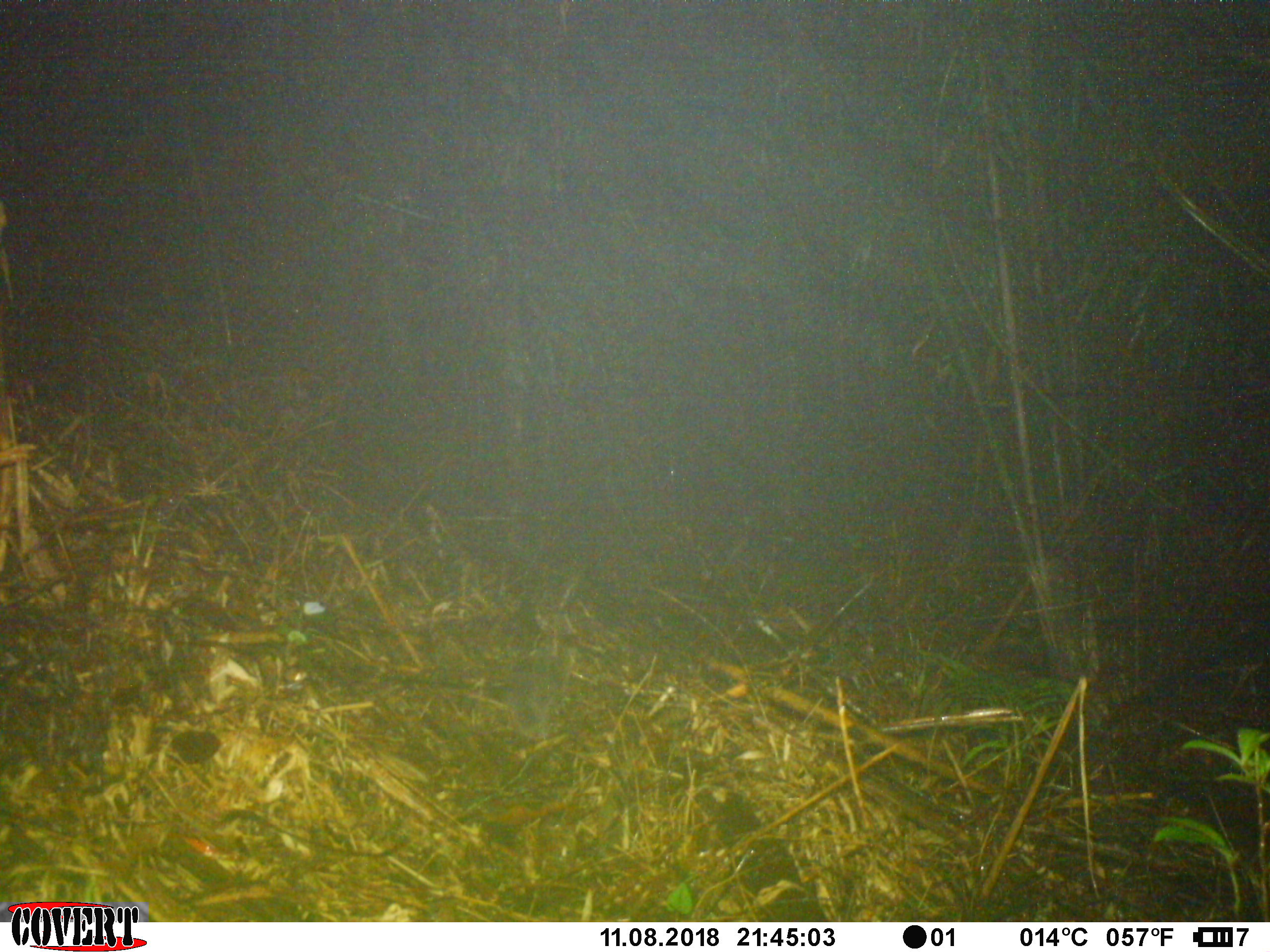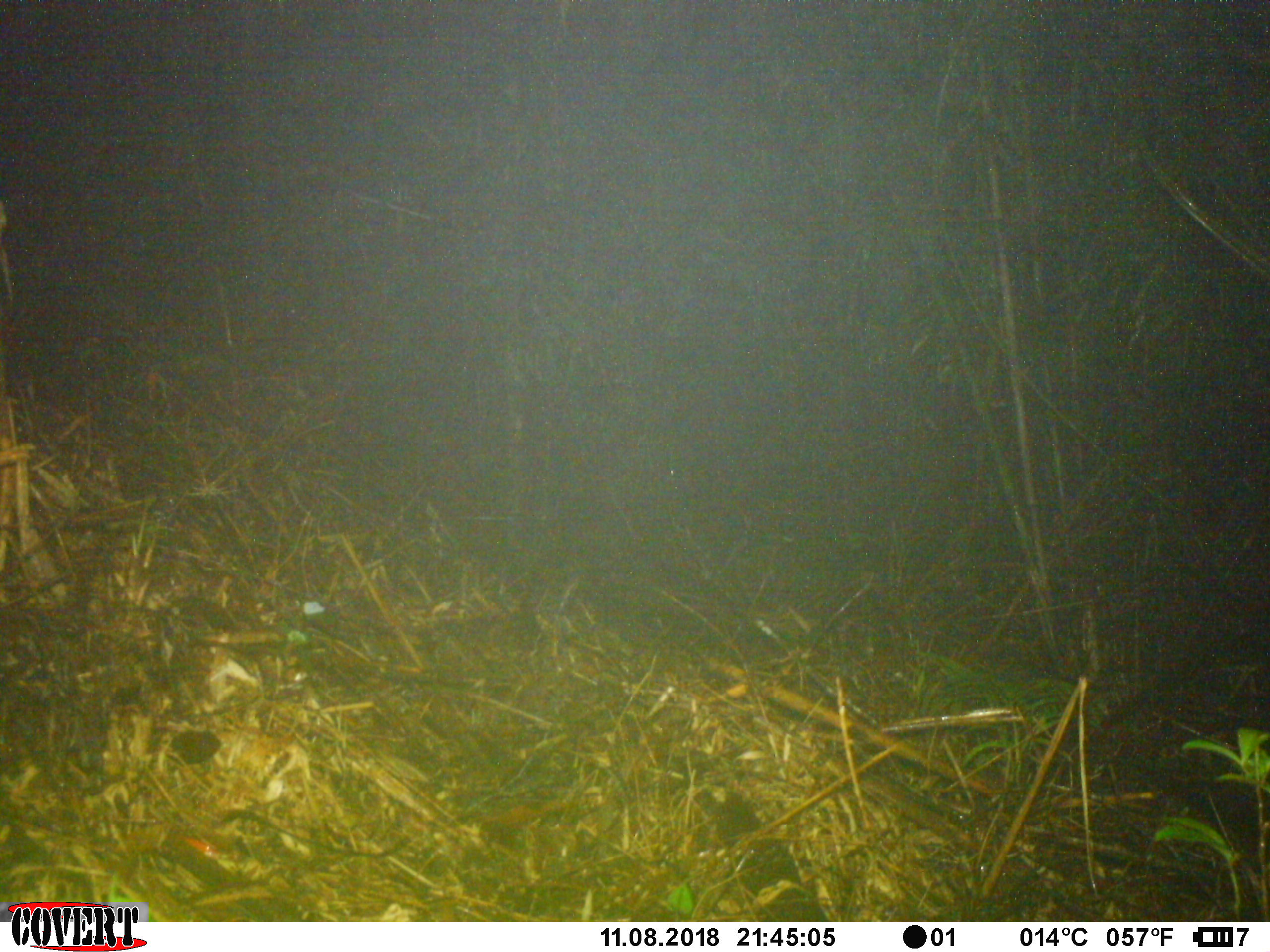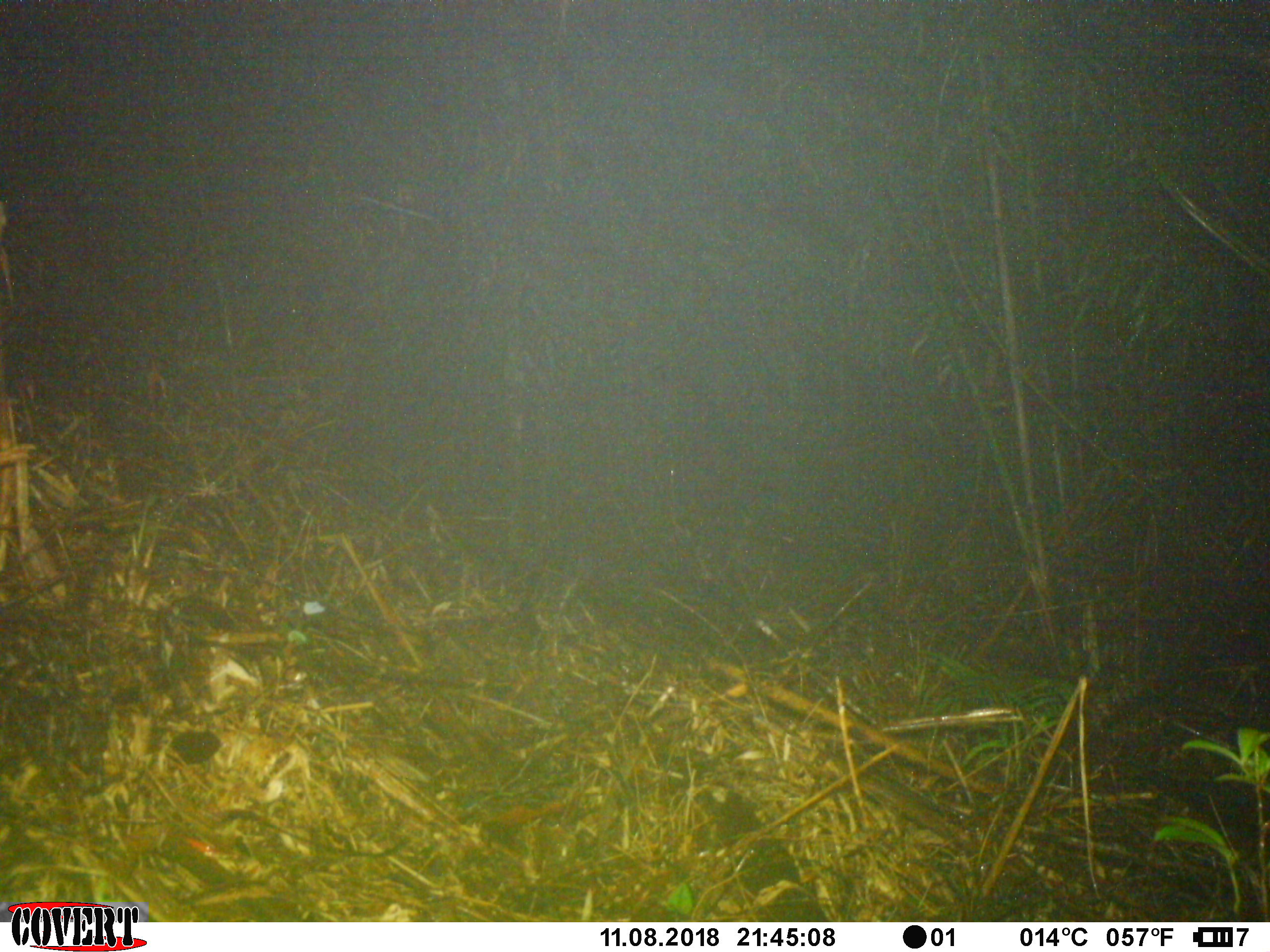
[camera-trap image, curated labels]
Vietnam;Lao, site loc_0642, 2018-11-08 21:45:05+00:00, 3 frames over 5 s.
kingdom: Animalia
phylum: Chordata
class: Mammalia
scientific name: Mammalia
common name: mammal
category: unidentified small mammal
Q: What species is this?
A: Unidentified small mammal (mammal) (Mammalia).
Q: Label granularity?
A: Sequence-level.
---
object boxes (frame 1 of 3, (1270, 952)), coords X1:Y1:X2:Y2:
unidentified small mammal: 506:634:590:739